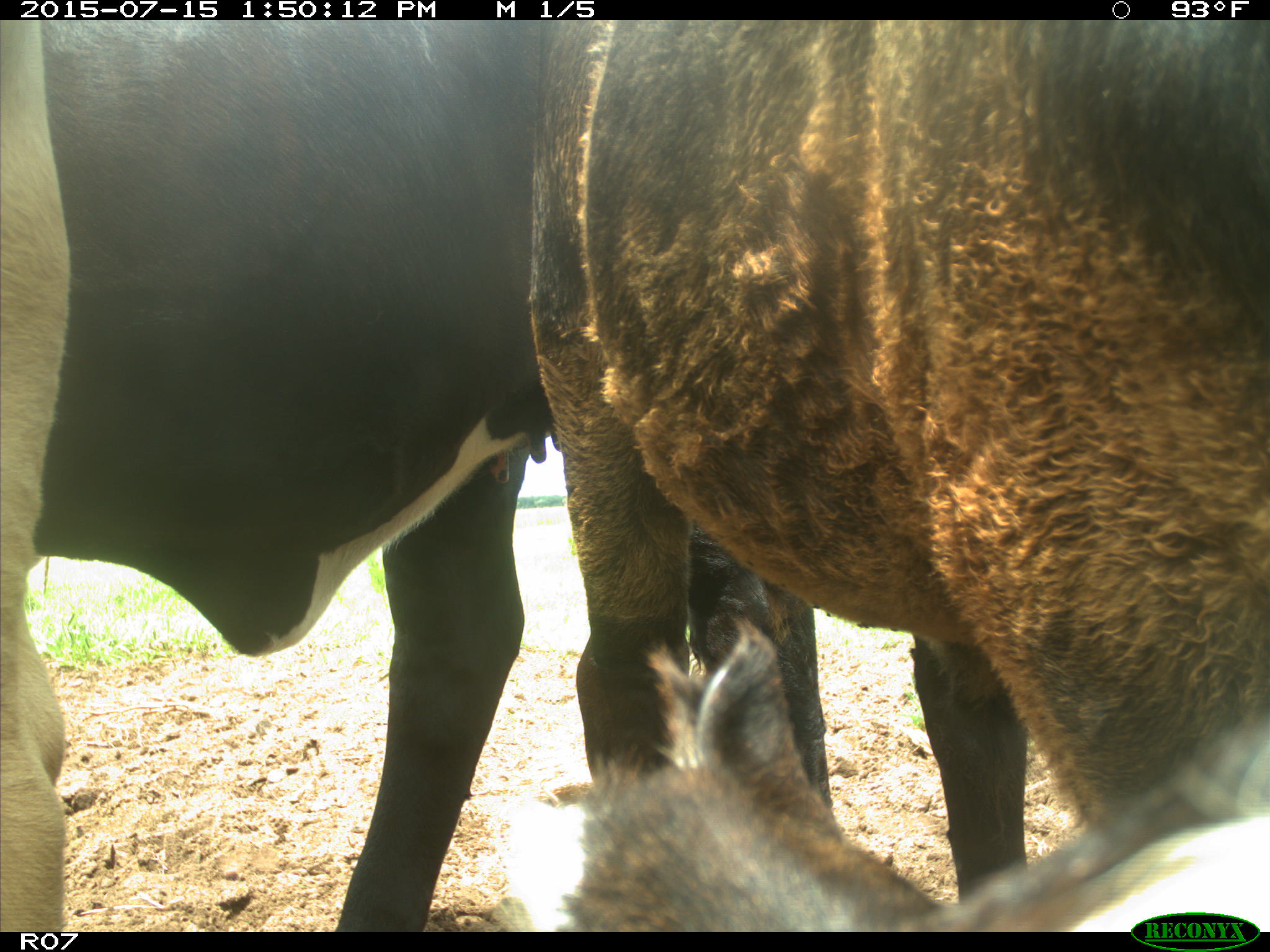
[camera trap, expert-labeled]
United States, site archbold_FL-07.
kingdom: Animalia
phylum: Chordata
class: Mammalia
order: Artiodactyla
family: Bovidae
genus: Bos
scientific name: Bos taurus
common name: domestic cow